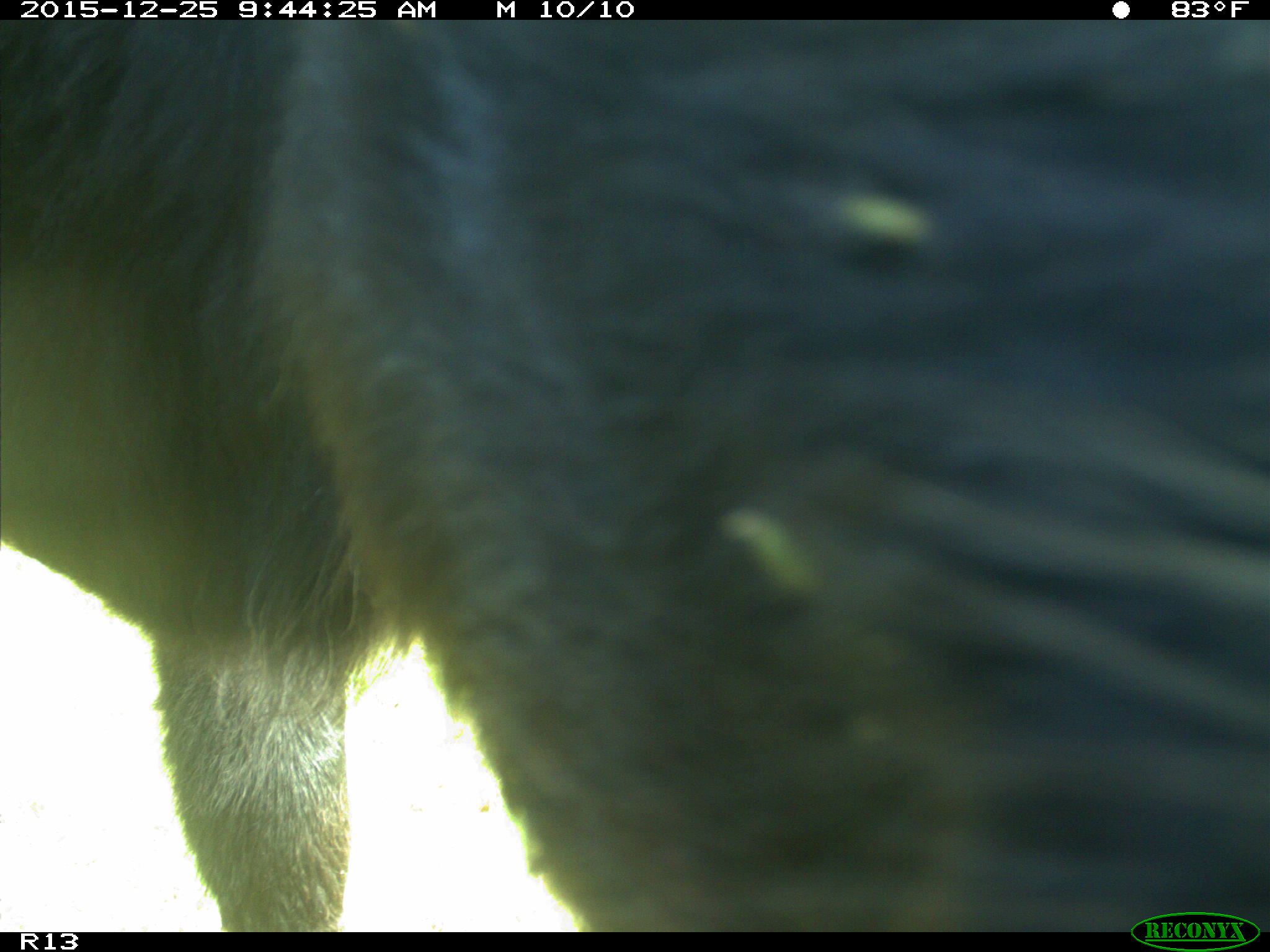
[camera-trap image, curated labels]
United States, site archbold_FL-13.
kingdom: Animalia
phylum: Chordata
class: Mammalia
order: Artiodactyla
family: Bovidae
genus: Bos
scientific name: Bos taurus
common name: domestic cow